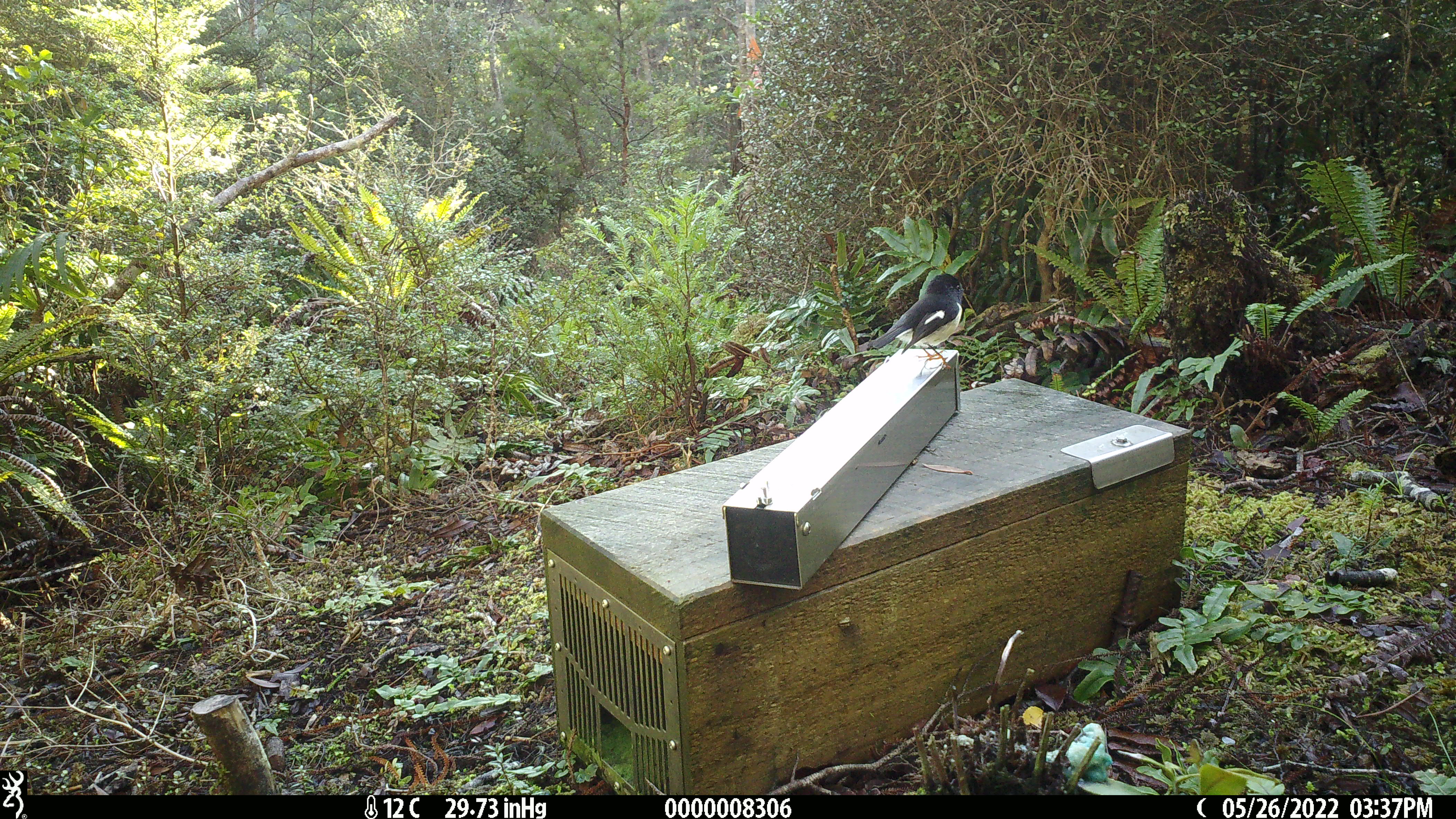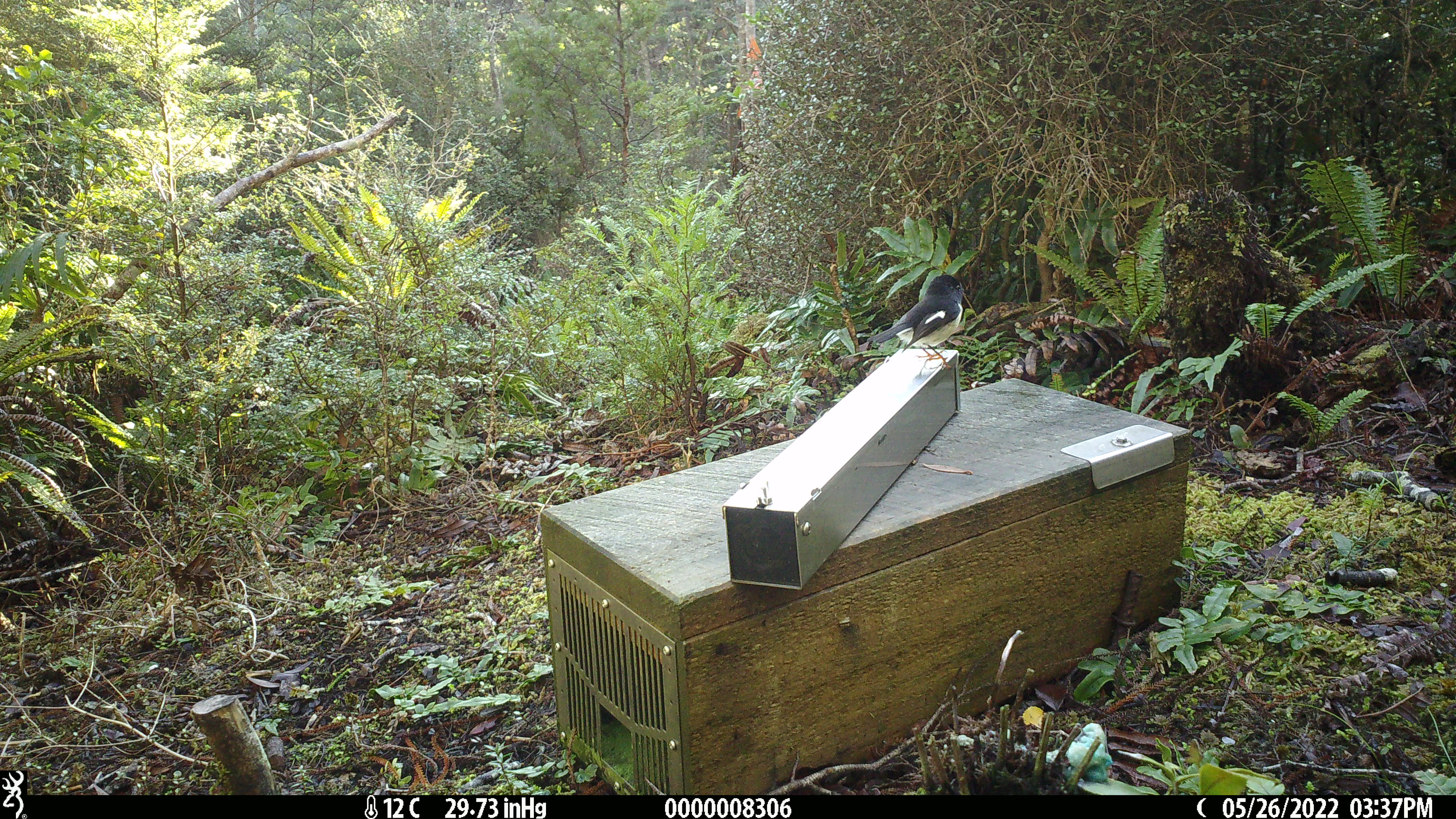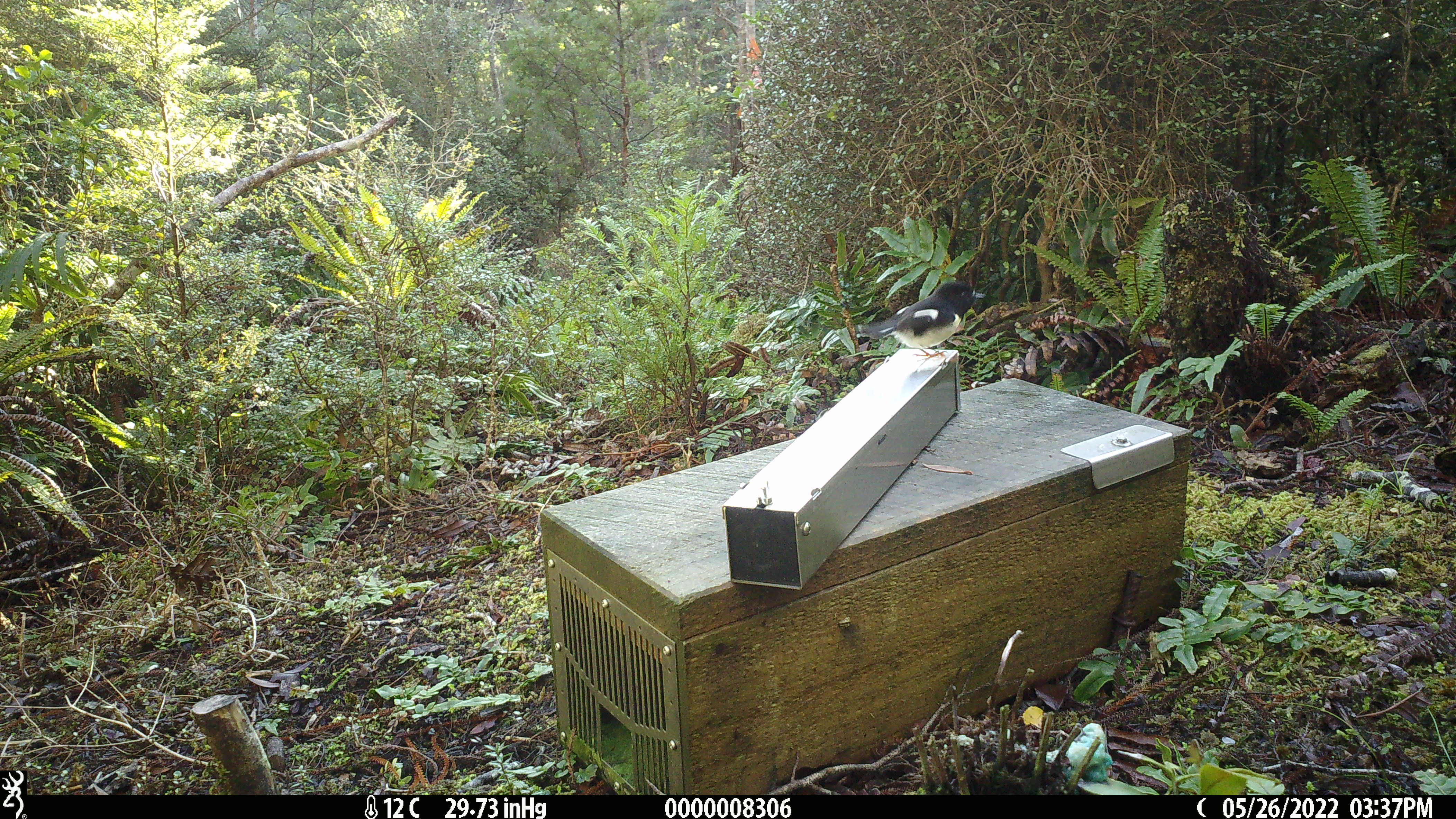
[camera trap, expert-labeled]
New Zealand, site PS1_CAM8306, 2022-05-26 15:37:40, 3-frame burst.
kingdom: Animalia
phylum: Chordata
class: Aves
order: Passeriformes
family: Petroicidae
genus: Petroica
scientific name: Petroica macrocephala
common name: tomtit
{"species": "tomtit (Petroica macrocephala)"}